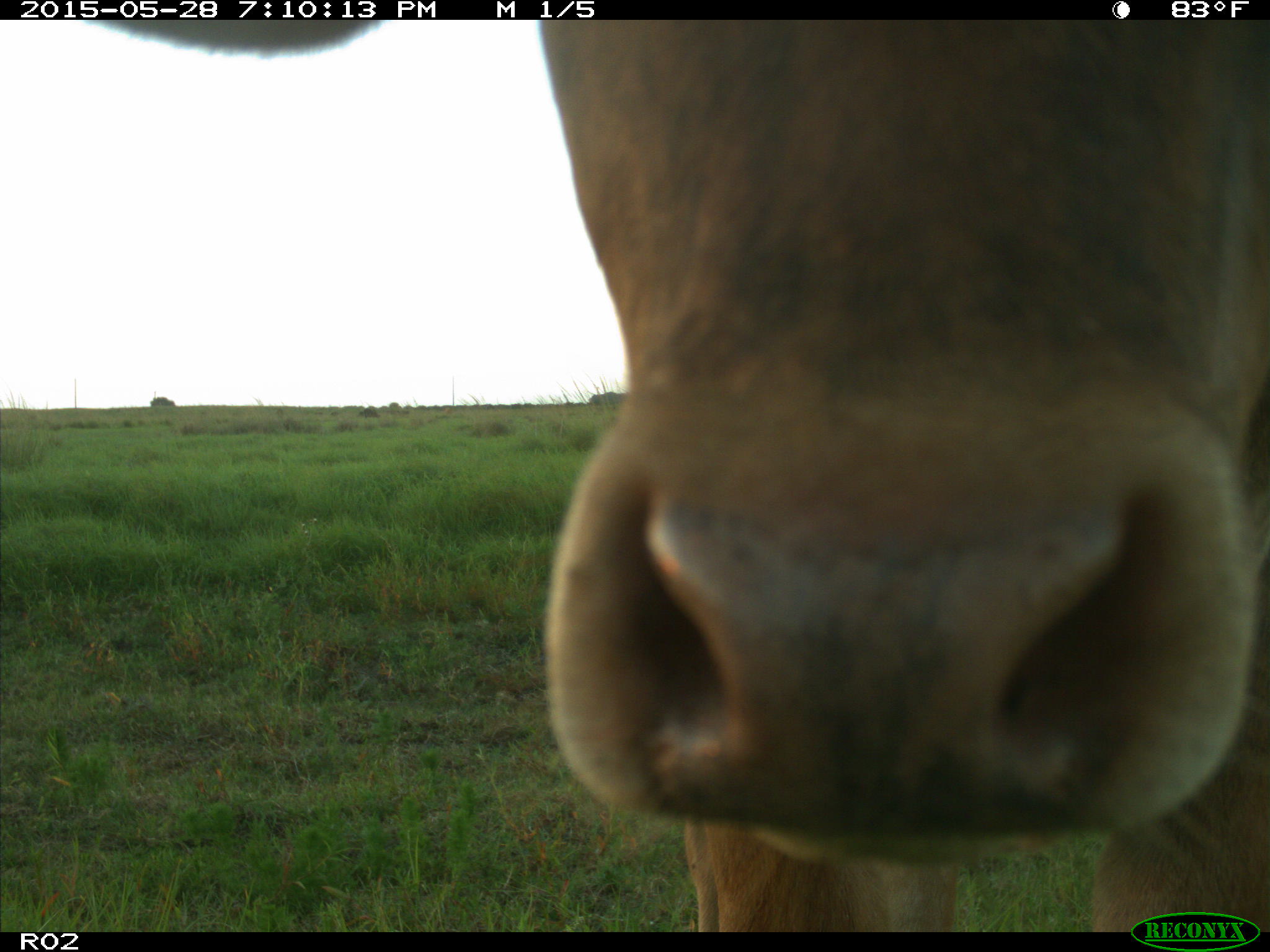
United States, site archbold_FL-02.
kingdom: Animalia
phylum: Chordata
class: Mammalia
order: Artiodactyla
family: Bovidae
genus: Bos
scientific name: Bos taurus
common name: domestic cow